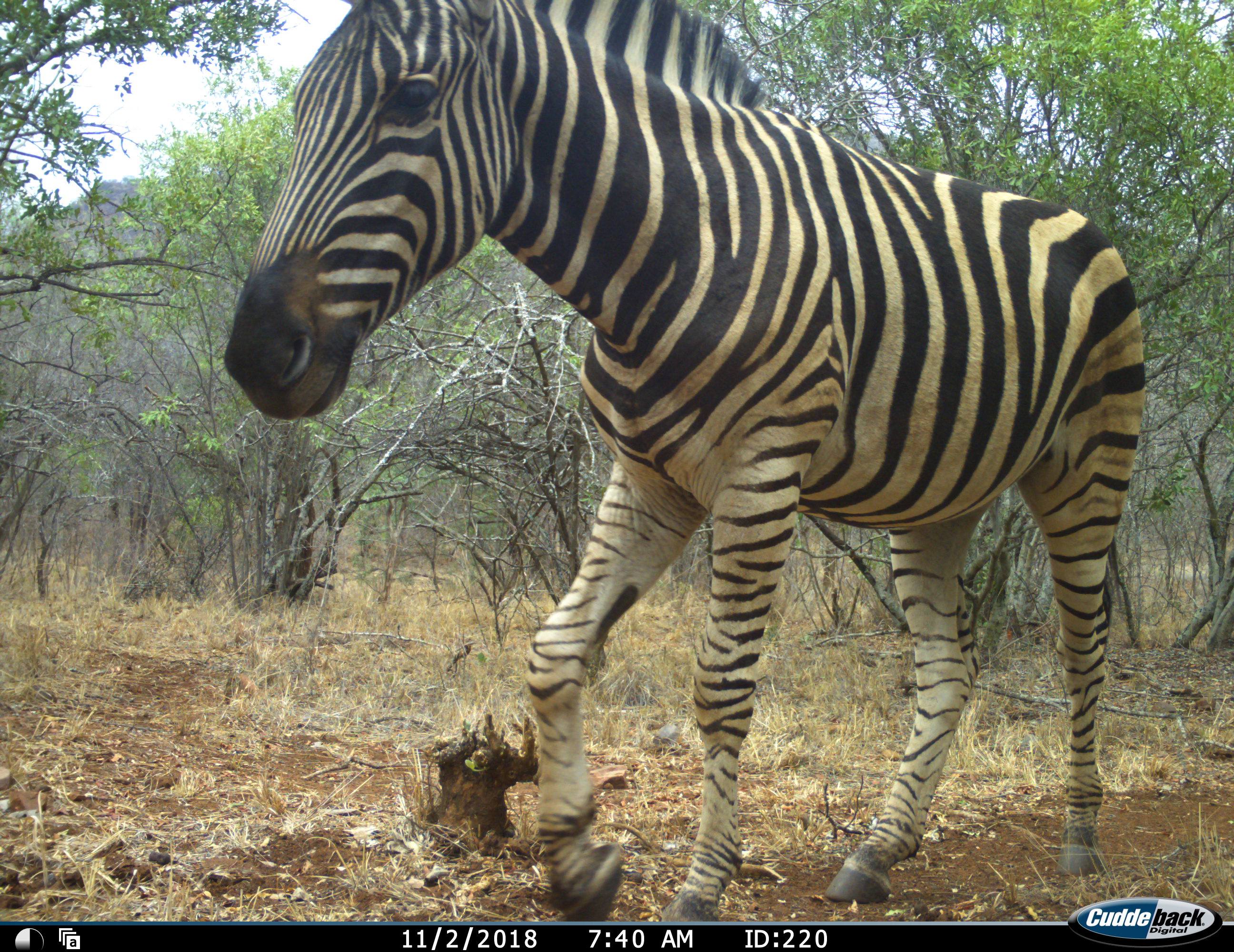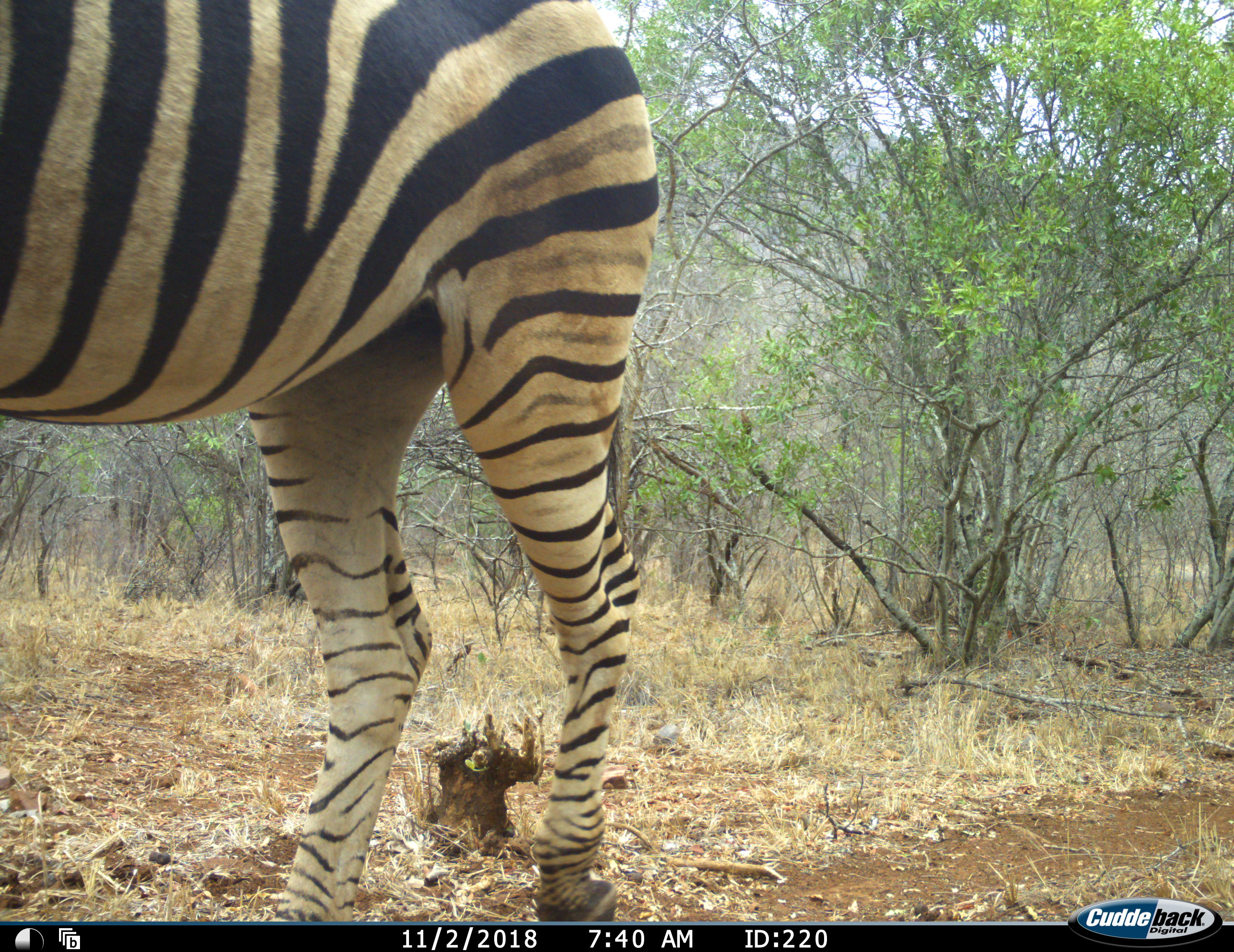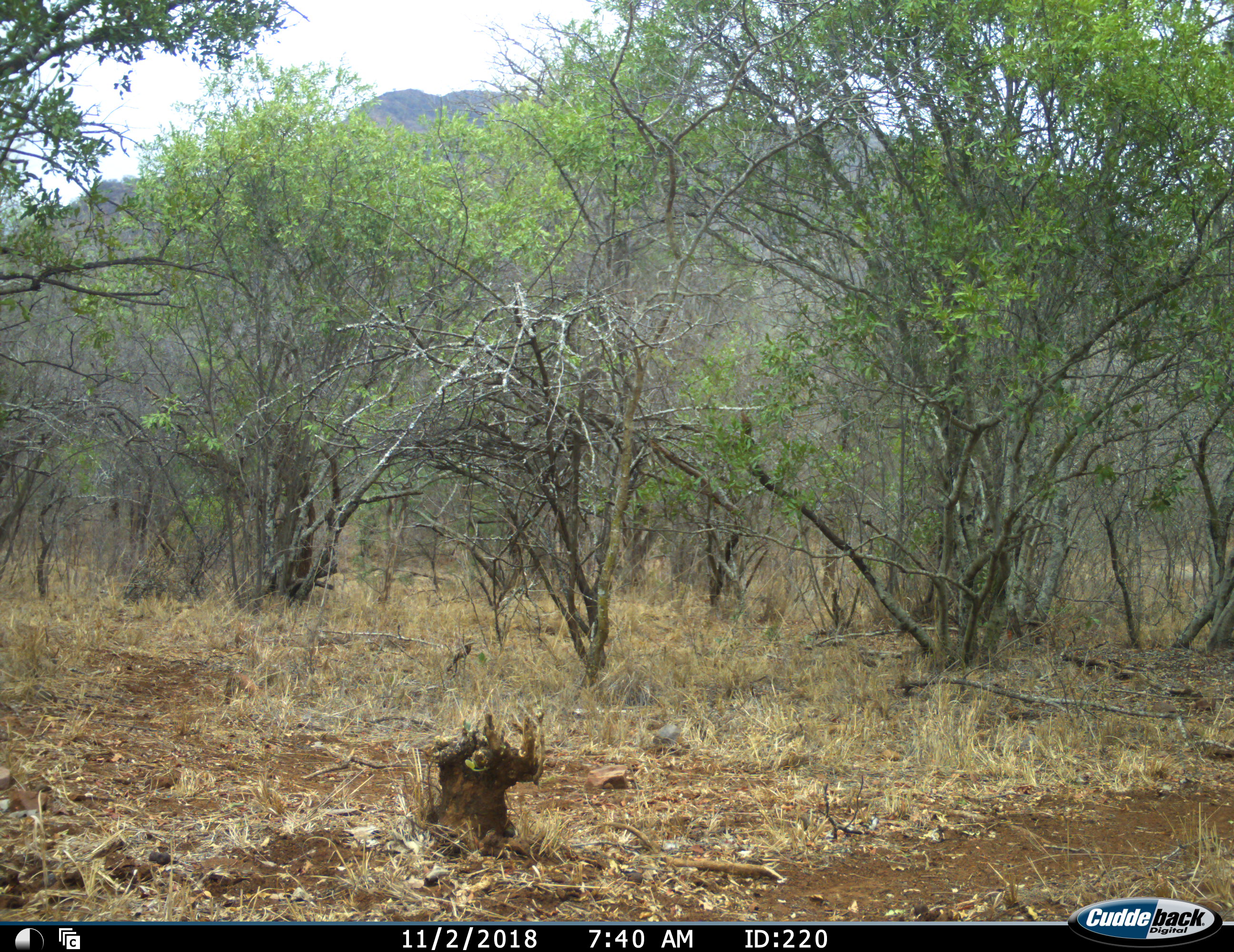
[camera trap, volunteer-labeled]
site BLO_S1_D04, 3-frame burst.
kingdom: Animalia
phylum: Chordata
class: Mammalia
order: Perissodactyla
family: Equidae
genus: Equus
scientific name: Equus quagga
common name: plains zebra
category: zebraplains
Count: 1.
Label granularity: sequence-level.